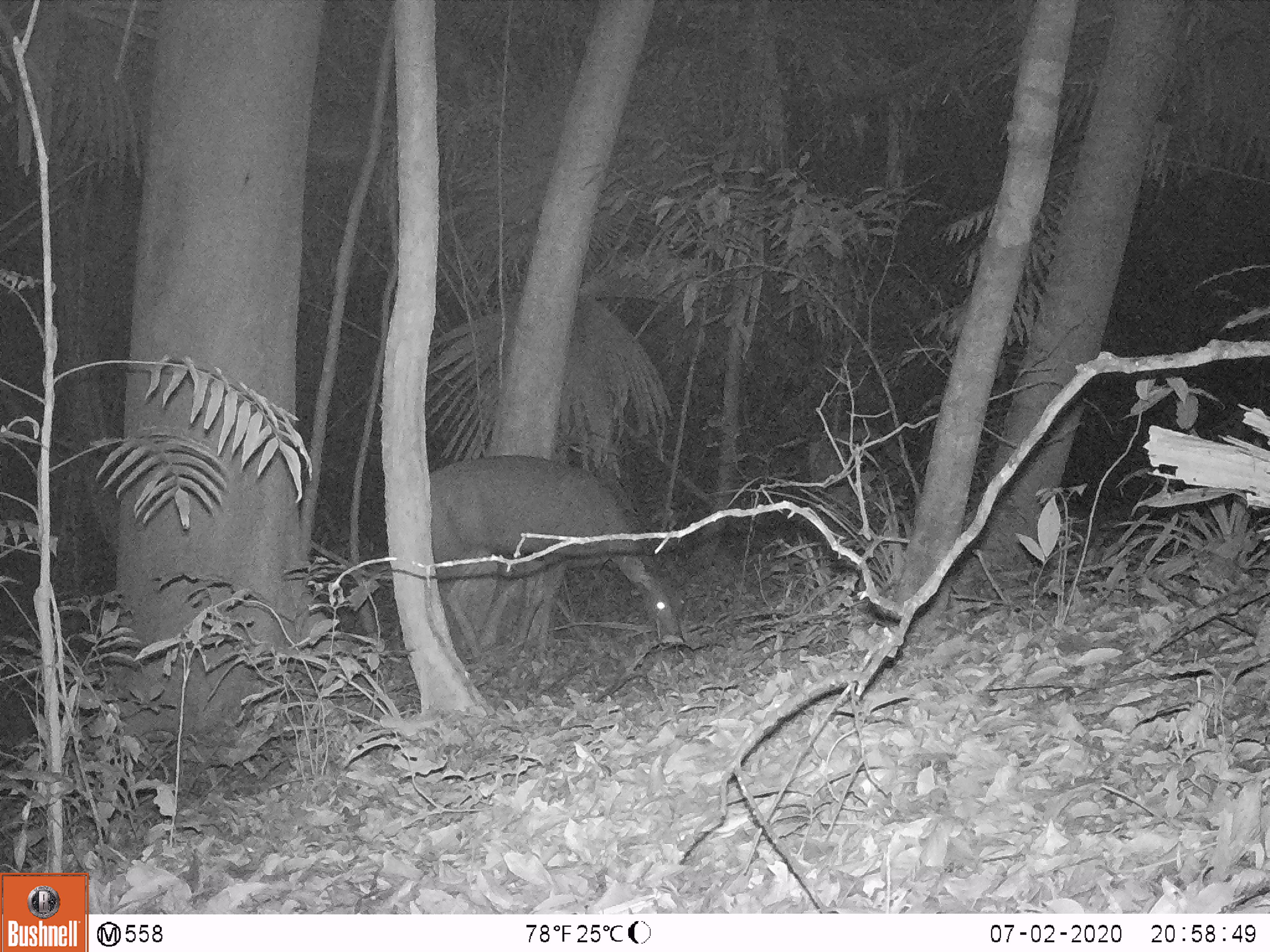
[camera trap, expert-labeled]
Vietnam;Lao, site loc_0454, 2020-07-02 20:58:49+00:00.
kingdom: Animalia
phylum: Chordata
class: Mammalia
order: Artiodactyla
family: Cervidae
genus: Rusa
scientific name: Rusa unicolor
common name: sambar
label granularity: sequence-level